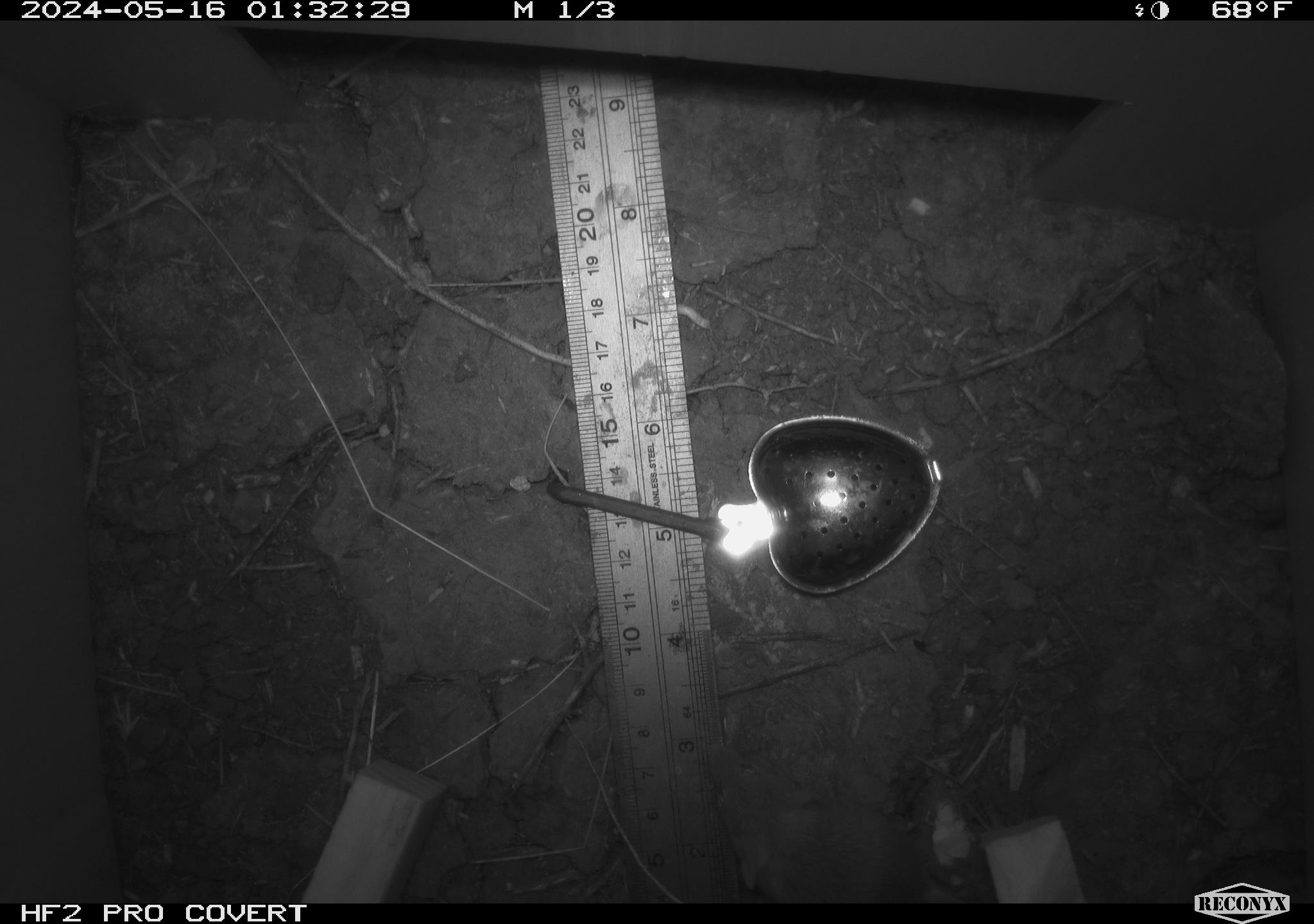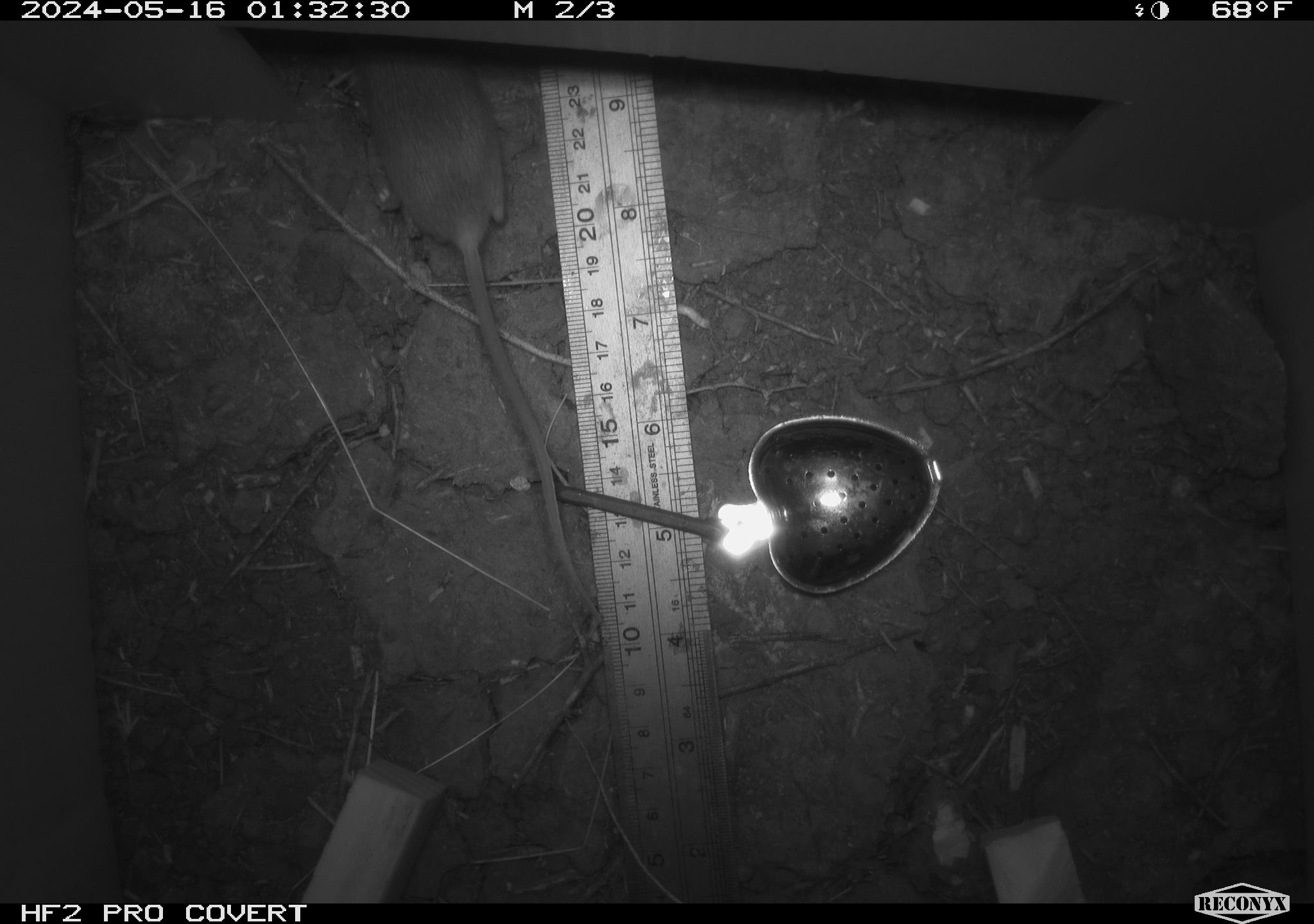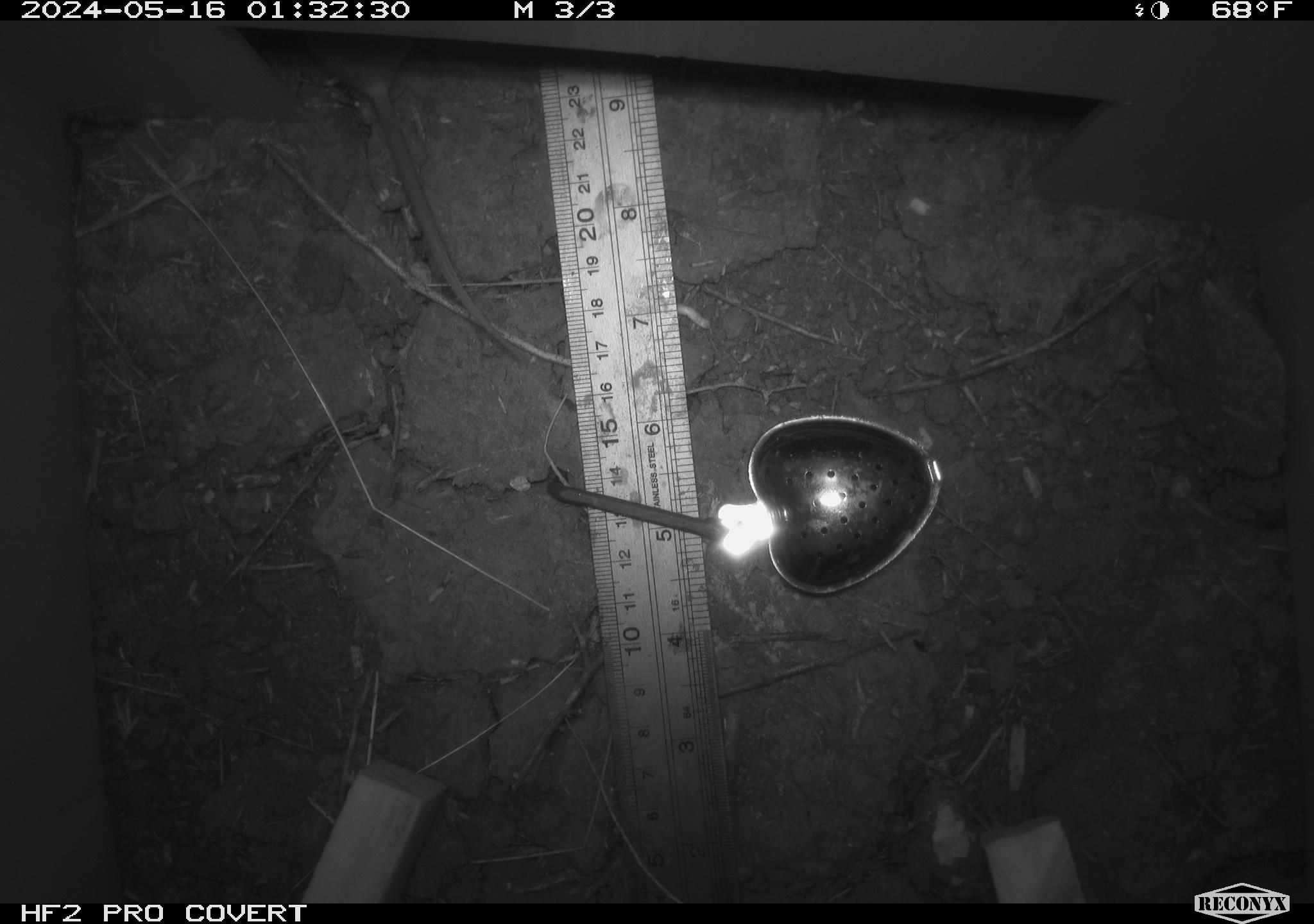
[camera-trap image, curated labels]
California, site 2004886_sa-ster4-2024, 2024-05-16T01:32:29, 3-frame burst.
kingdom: Animalia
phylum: Chordata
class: Mammalia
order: Rodentia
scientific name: Rodentia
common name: mouse species